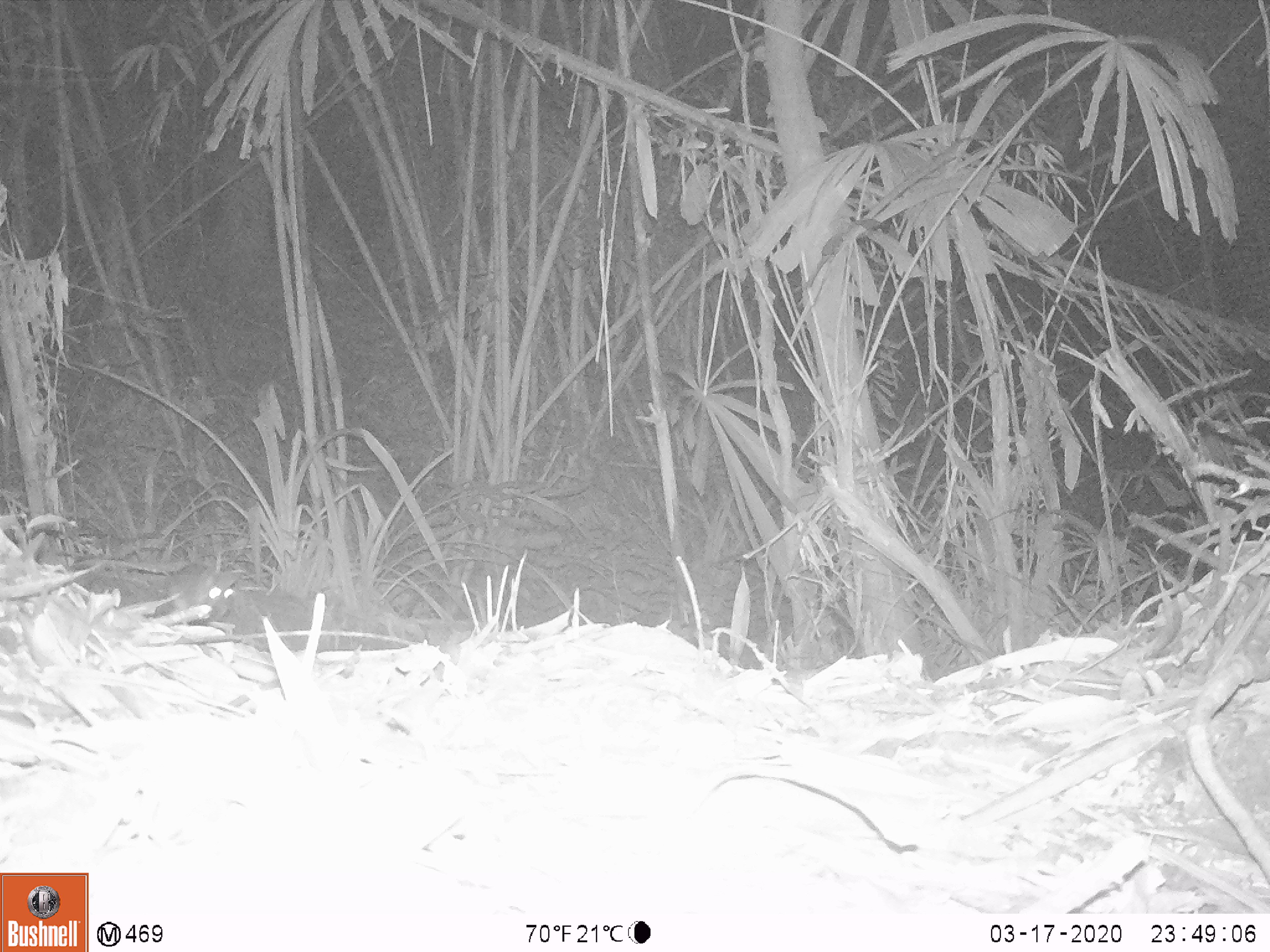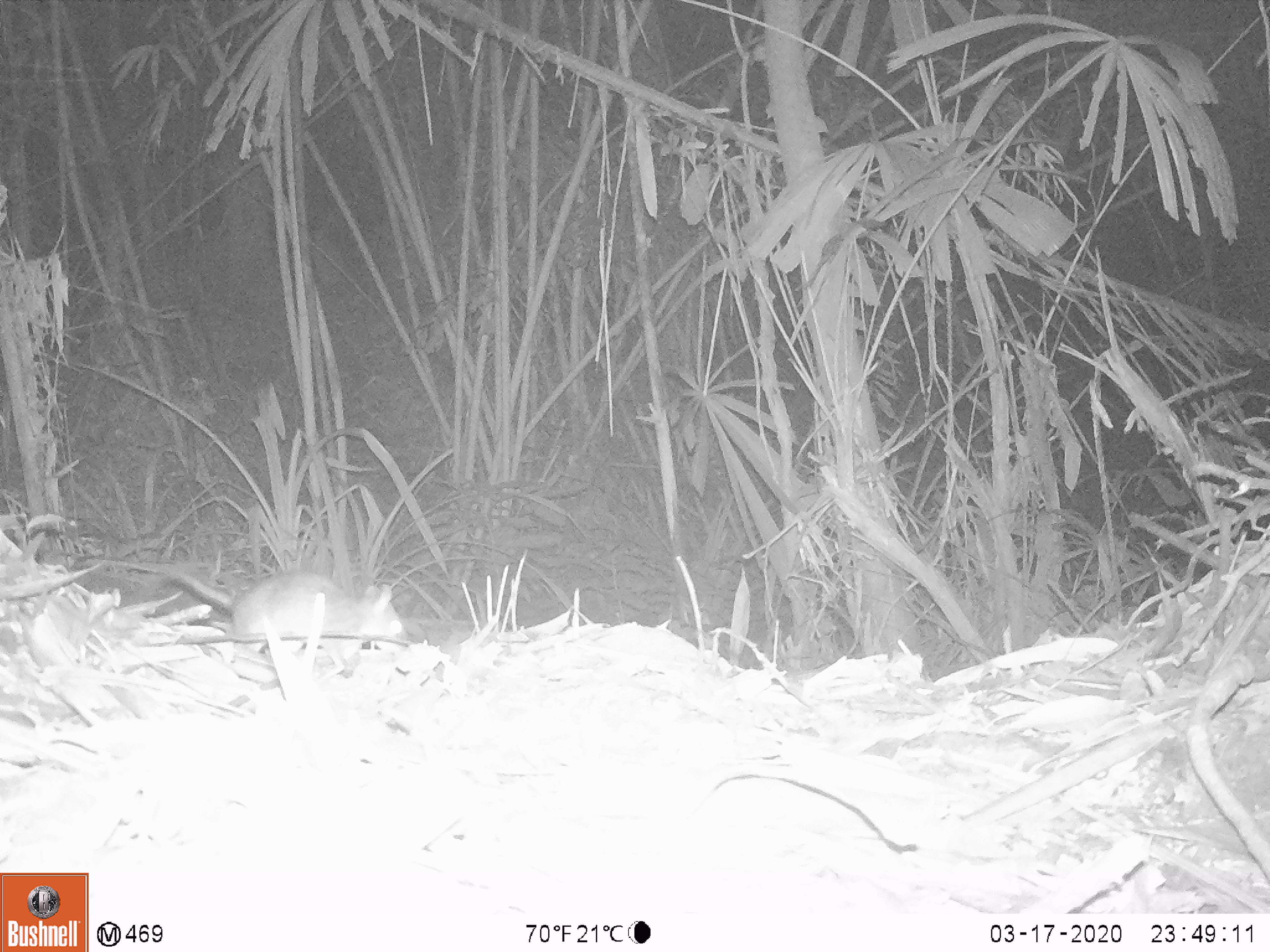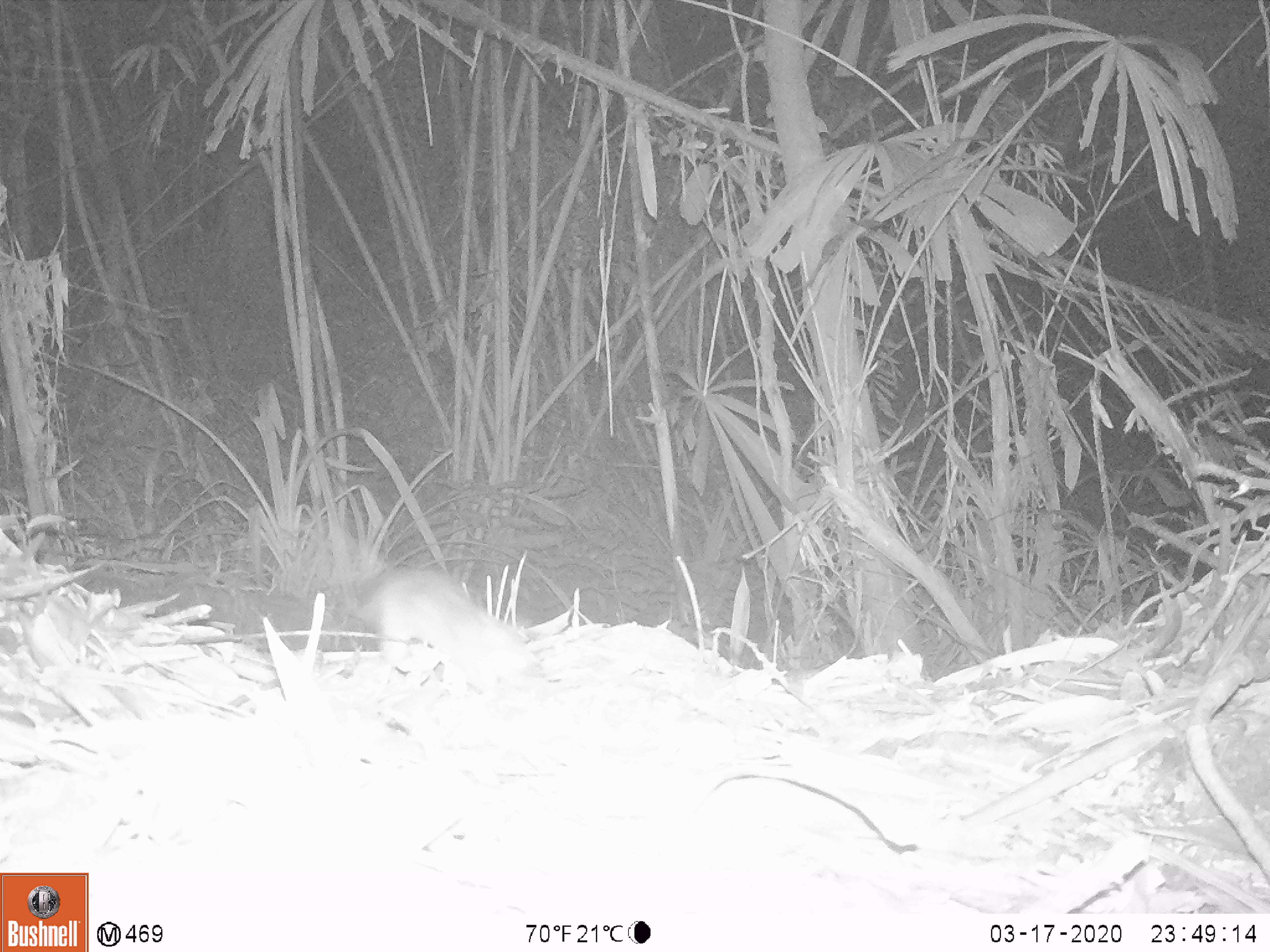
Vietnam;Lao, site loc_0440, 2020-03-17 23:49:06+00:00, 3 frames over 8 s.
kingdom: Animalia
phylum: Chordata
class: Mammalia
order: Rodentia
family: Muridae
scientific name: Muridae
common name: old-world mice and rats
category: unidentified murid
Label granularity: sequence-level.